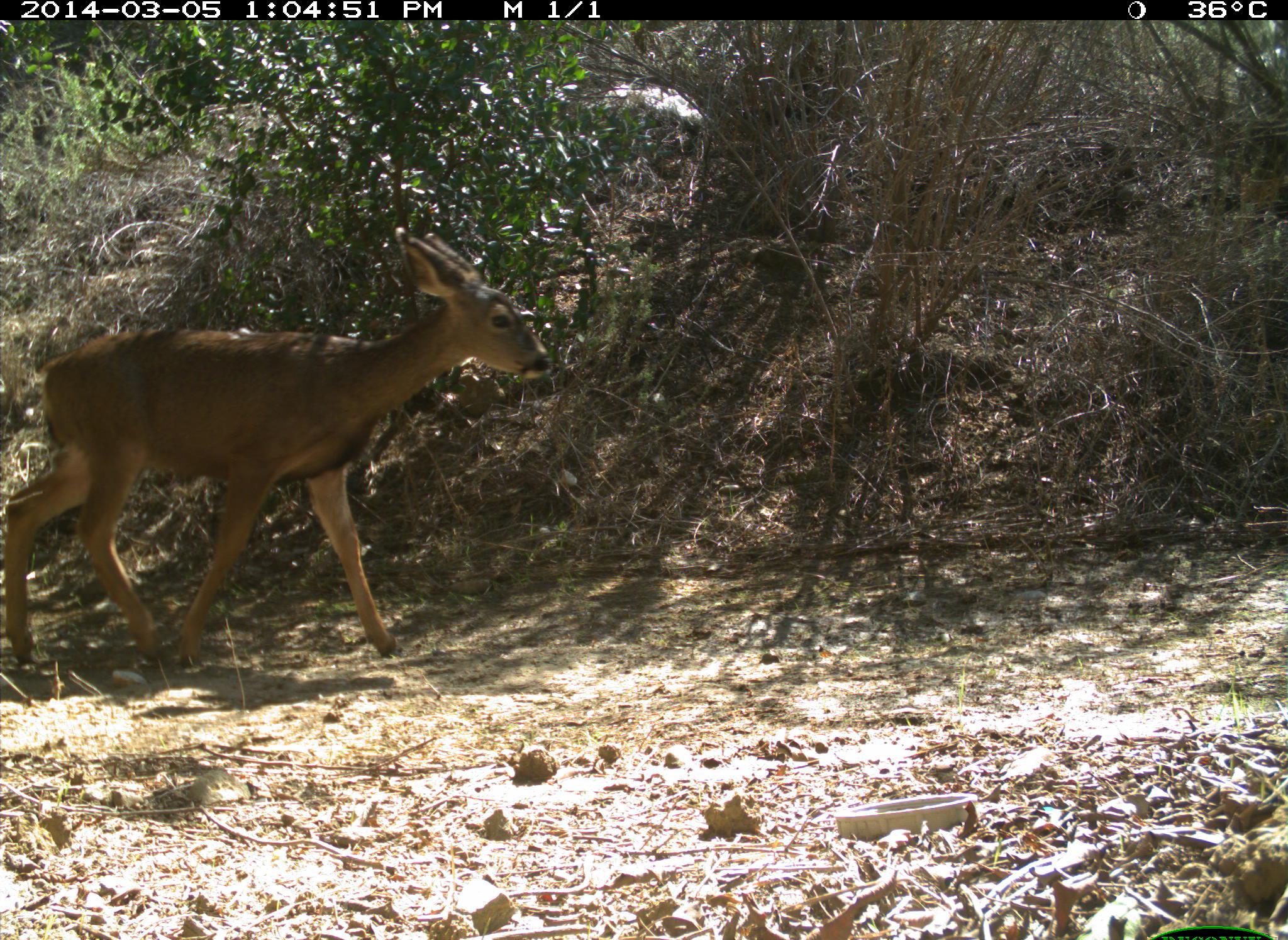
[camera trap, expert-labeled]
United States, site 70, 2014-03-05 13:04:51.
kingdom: Animalia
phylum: Chordata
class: Mammalia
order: Artiodactyla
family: Cervidae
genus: Odocoileus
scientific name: Odocoileus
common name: deer